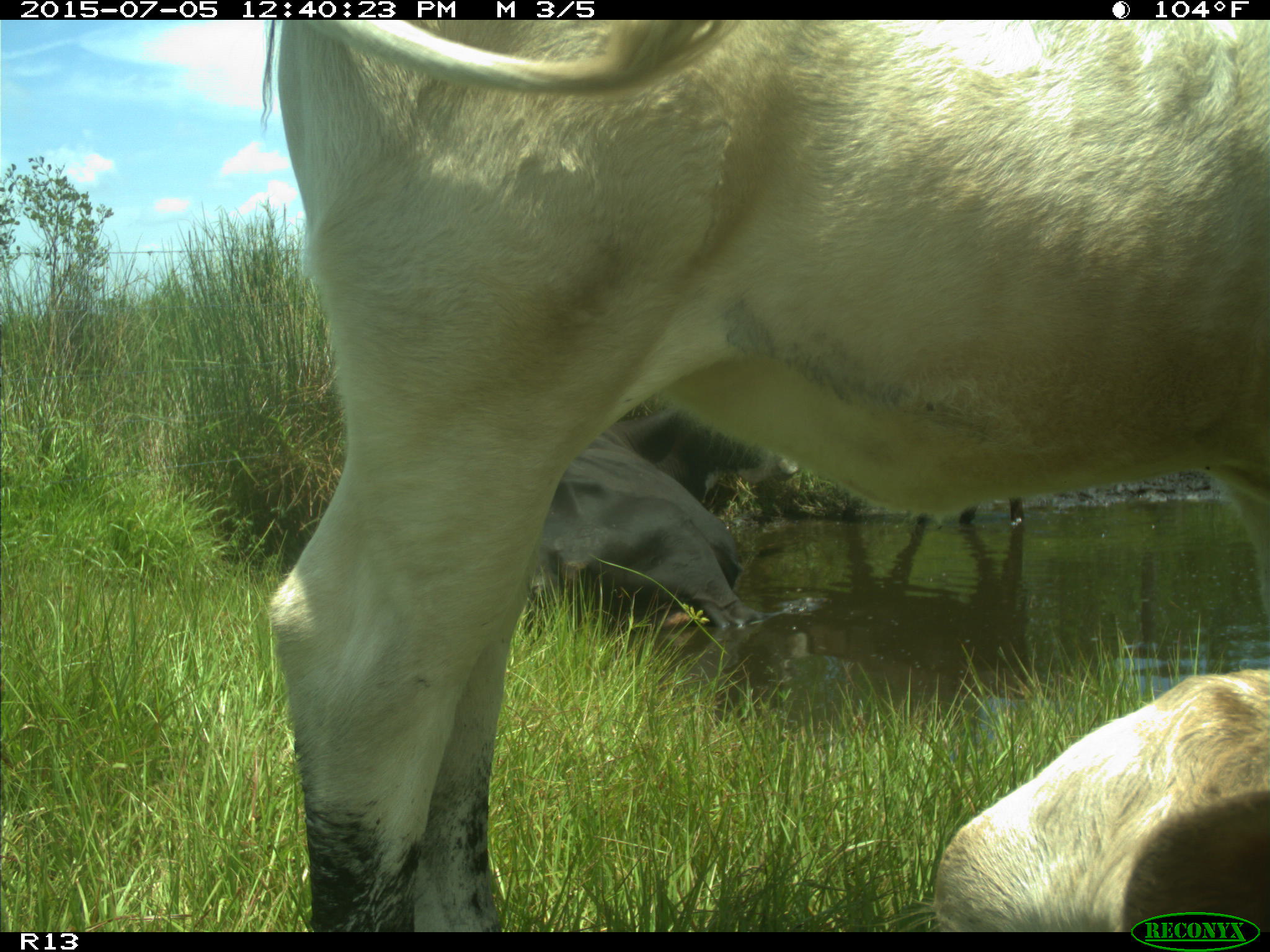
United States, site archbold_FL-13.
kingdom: Animalia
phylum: Chordata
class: Mammalia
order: Artiodactyla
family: Bovidae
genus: Bos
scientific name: Bos taurus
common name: domestic cow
Bos taurus (domestic cow).